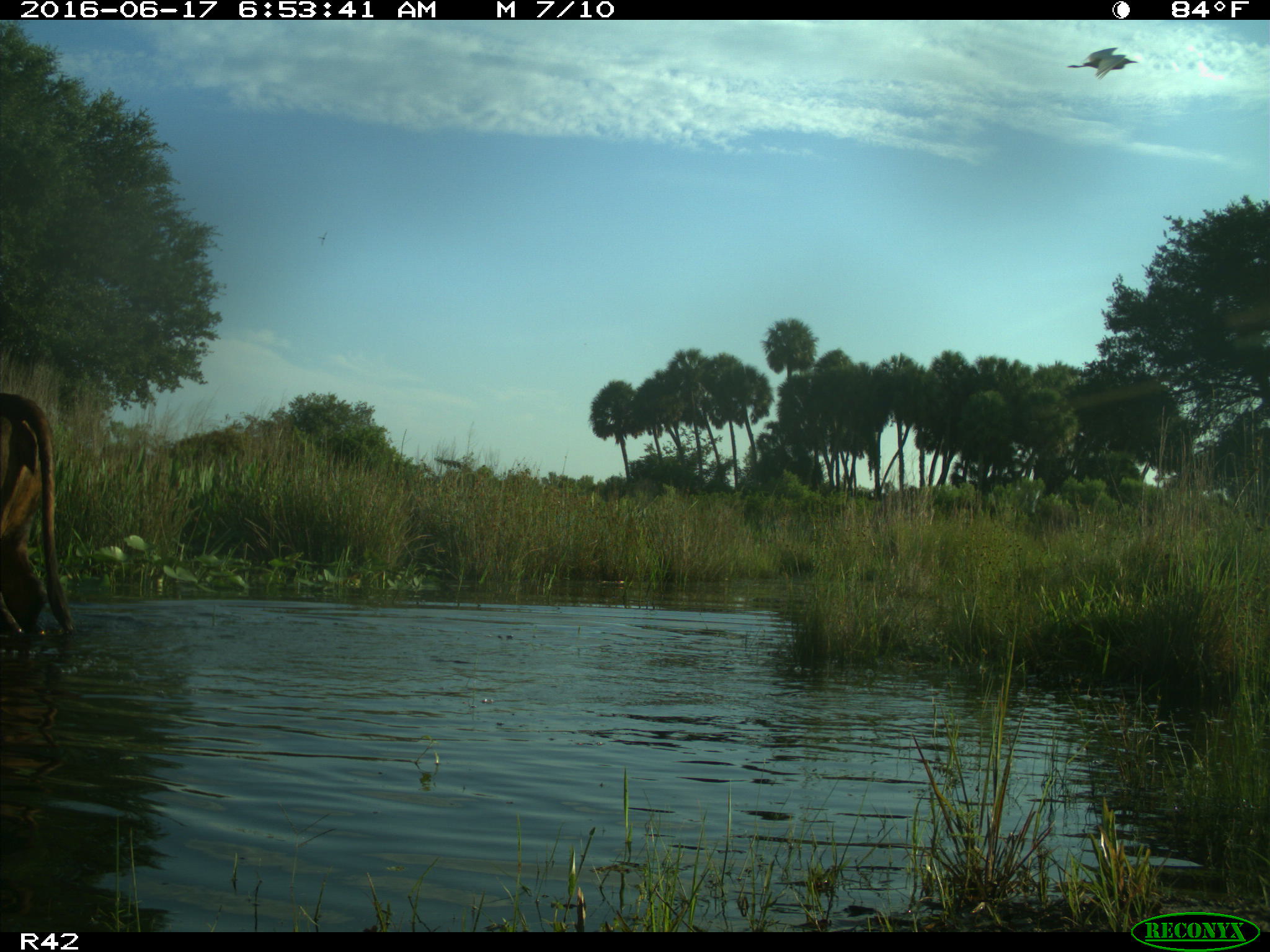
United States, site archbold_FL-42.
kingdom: Animalia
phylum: Chordata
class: Mammalia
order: Artiodactyla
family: Bovidae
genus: Bos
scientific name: Bos taurus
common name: domestic cow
Bos taurus (domestic cow).